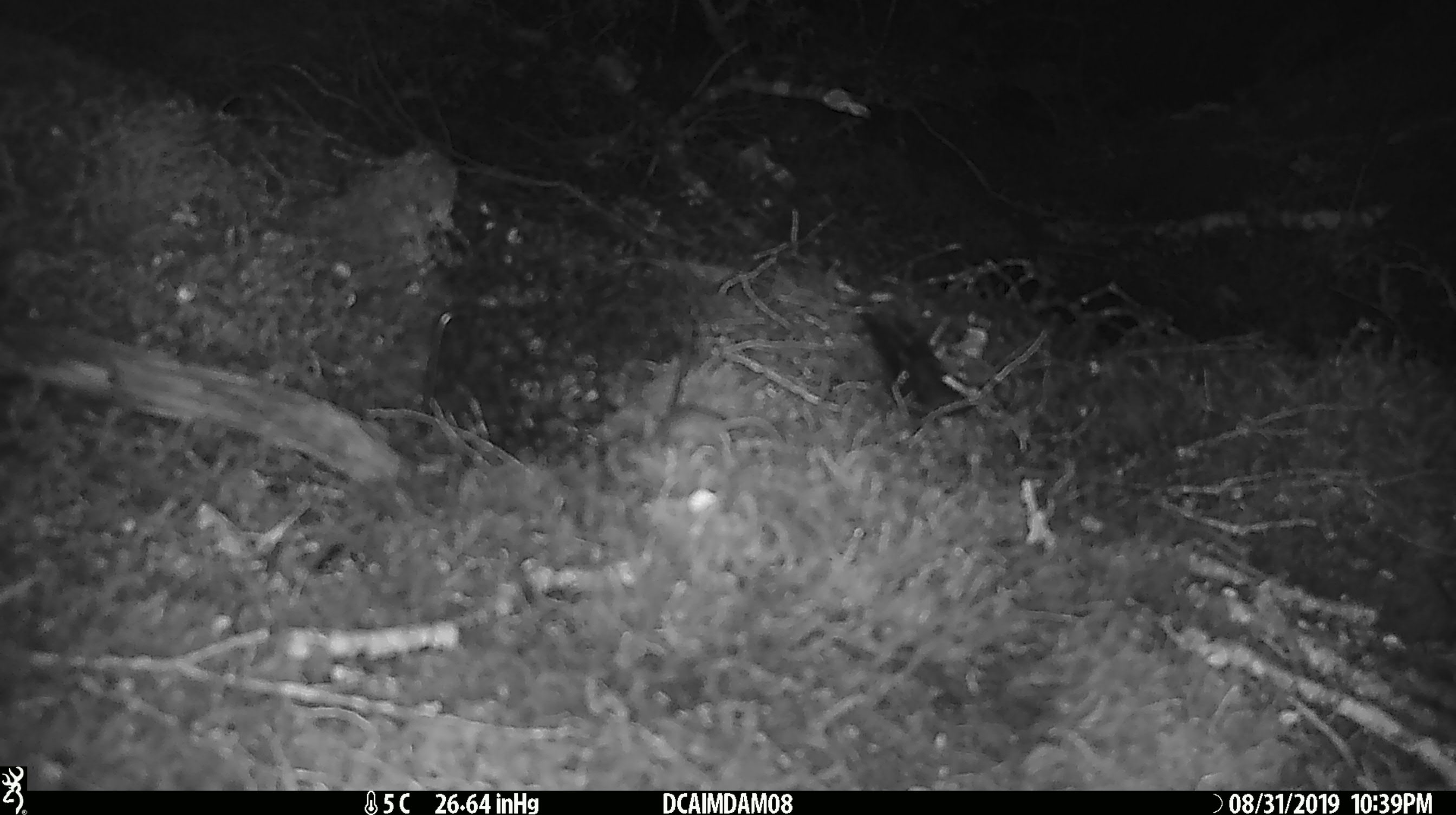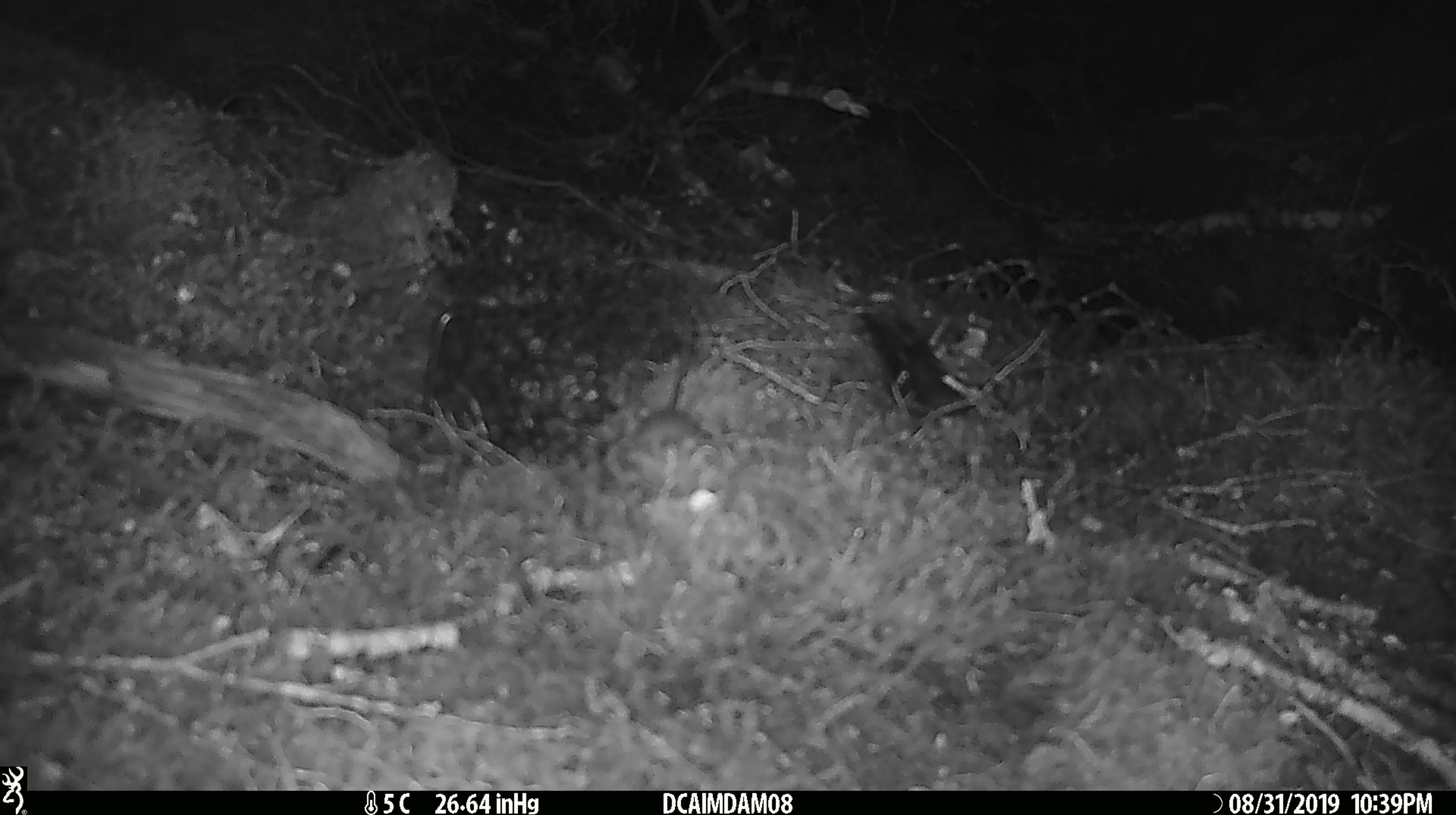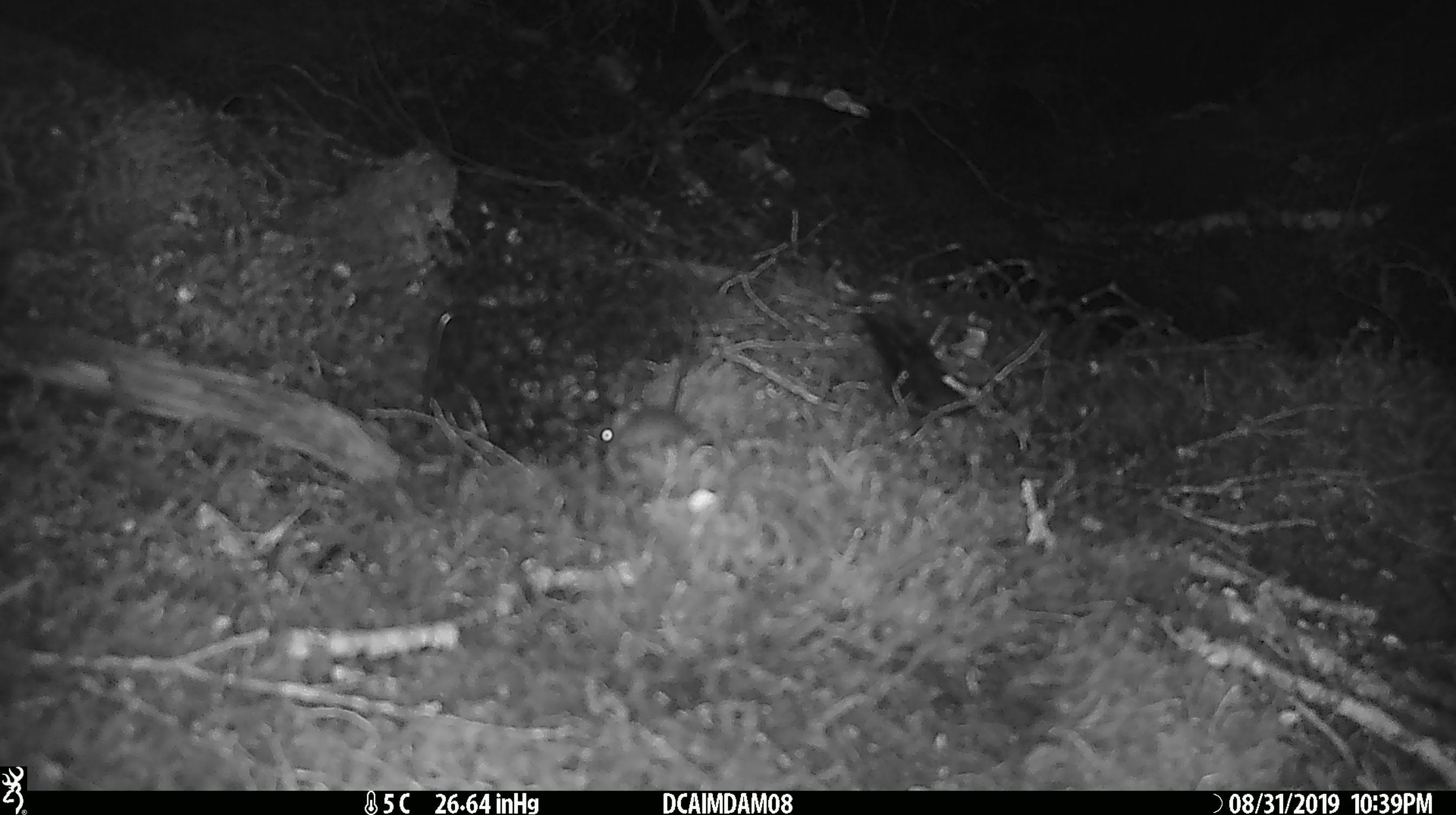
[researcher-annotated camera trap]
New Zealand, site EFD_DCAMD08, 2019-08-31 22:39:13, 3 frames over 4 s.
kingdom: Animalia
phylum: Chordata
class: Mammalia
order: Rodentia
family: Muridae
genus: Mus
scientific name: Mus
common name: mouse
Mouse (Mus).